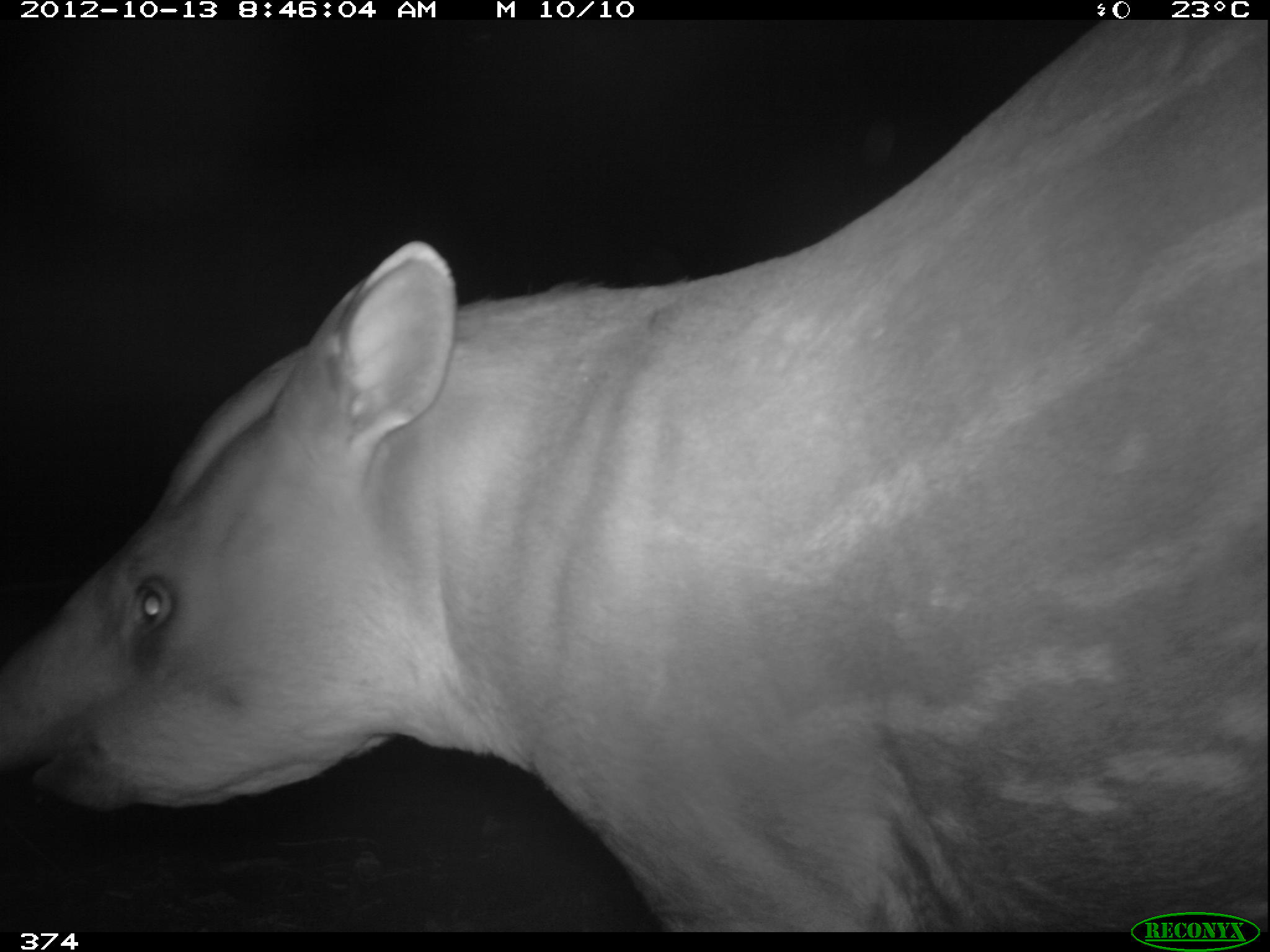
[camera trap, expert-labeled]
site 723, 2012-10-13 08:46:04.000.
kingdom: Animalia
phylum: Chordata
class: Mammalia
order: Perissodactyla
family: Tapiridae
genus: Tapirus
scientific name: Tapirus terrestris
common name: south american tapir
Tapirus terrestris (south american tapir).